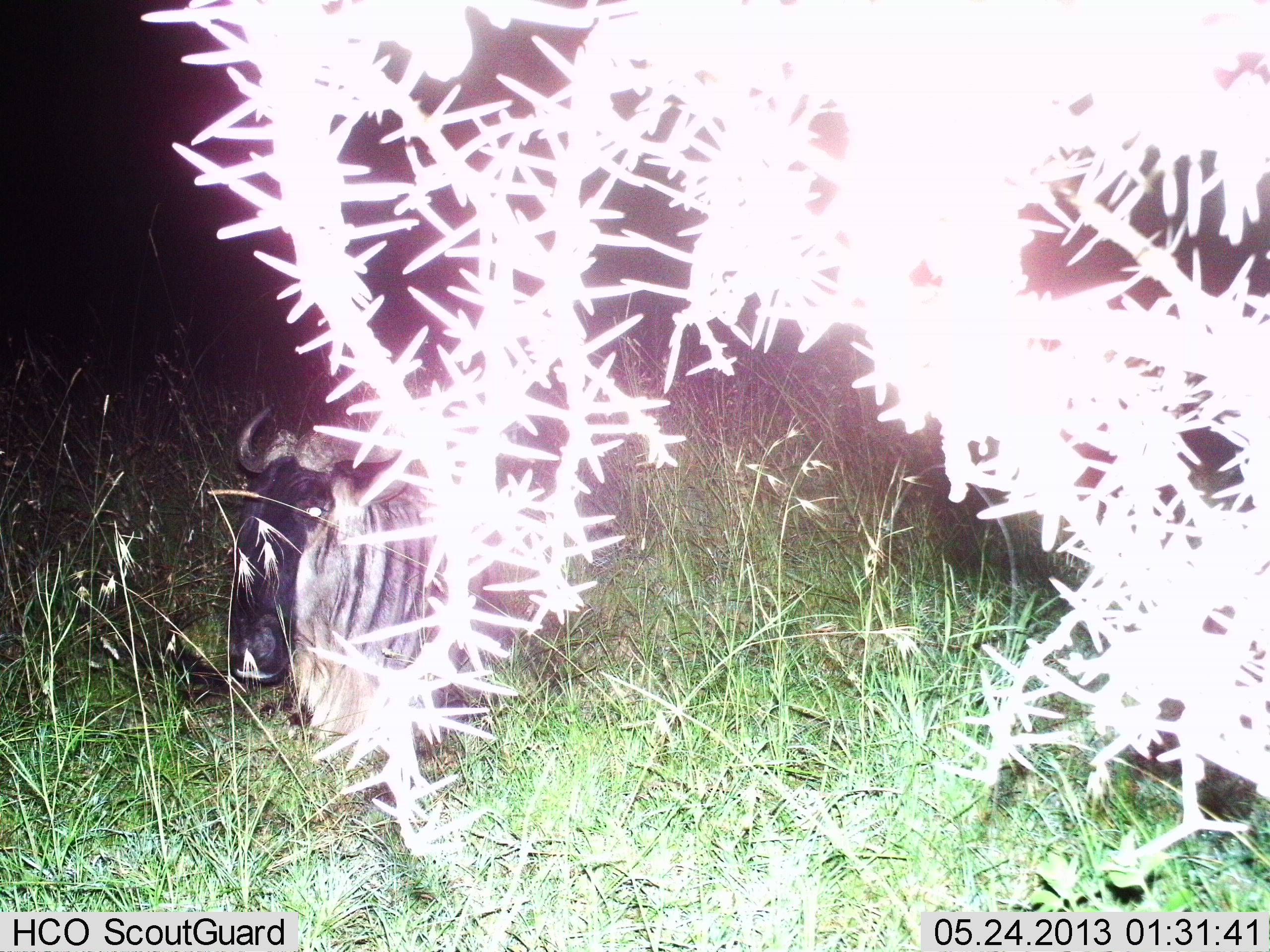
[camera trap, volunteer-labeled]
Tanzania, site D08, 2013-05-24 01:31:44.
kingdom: Animalia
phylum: Chordata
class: Mammalia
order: Artiodactyla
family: Bovidae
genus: Connochaetes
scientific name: Connochaetes taurinus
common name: blue wildebeest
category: wildebeest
Wildebeest (blue wildebeest) (Connochaetes taurinus), count 1. Behavior (volunteer vote fractions): standing 28%, resting 60%, moving 12%, interacting 0%. Young present (vote fraction): 0%. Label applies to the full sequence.